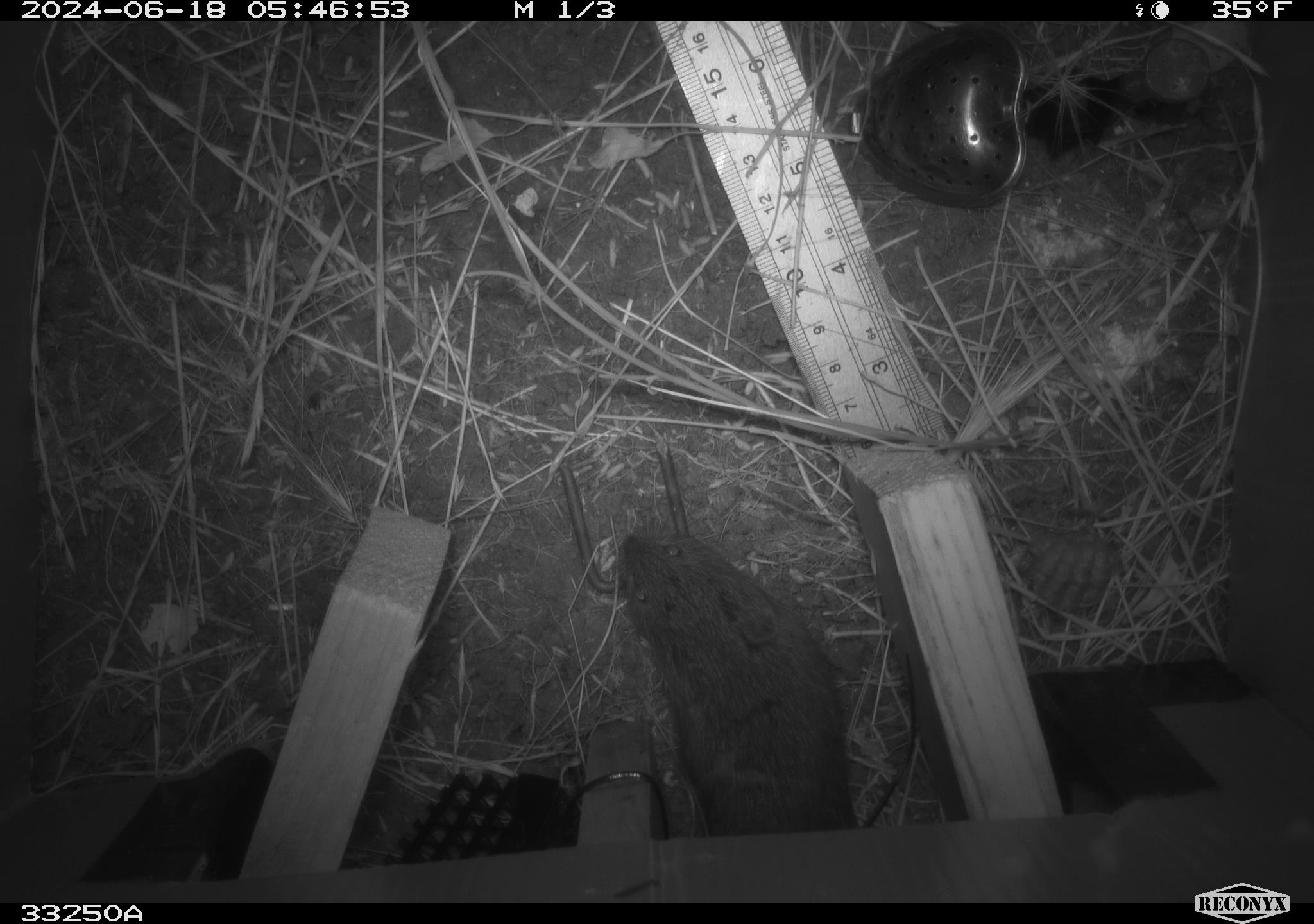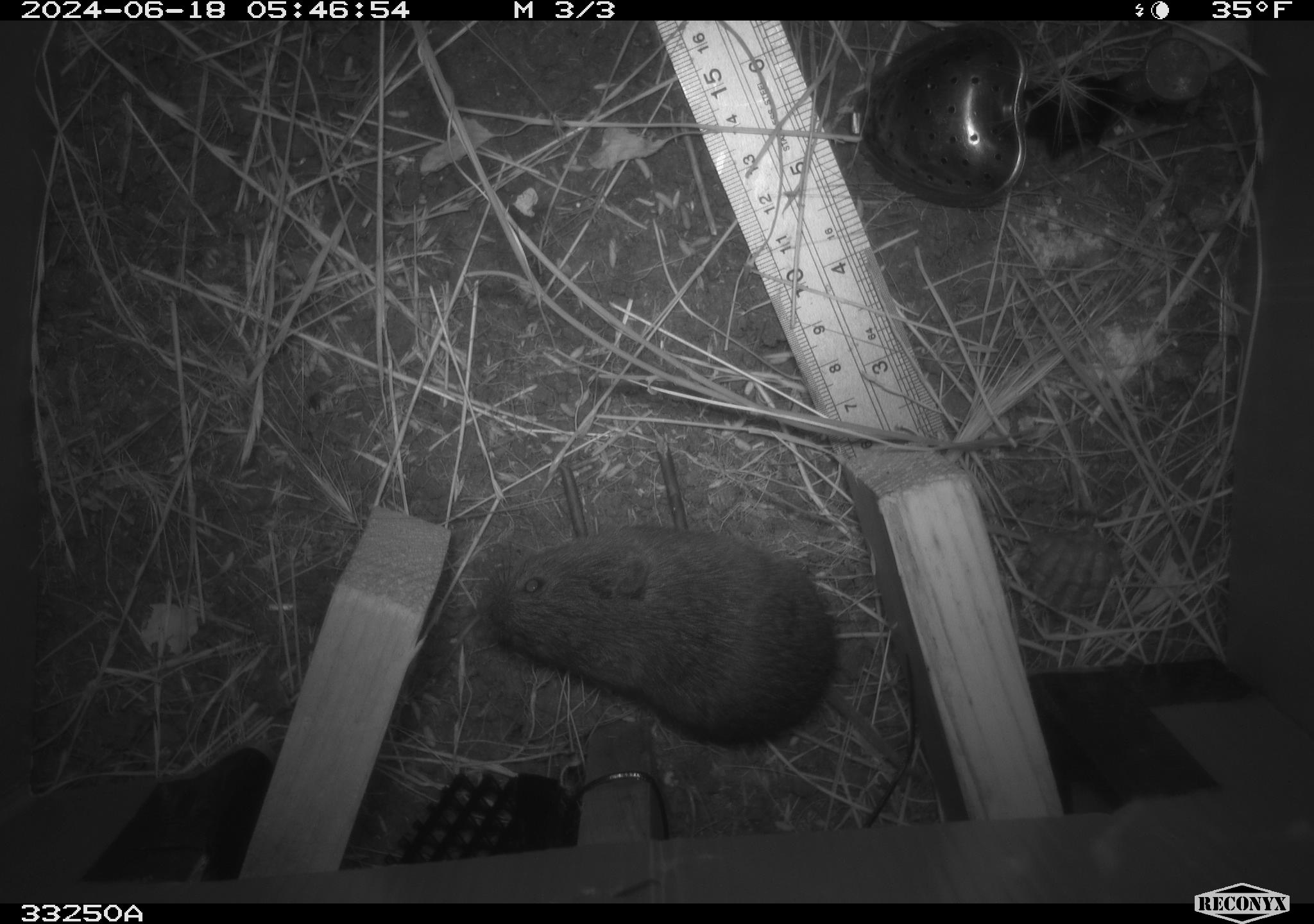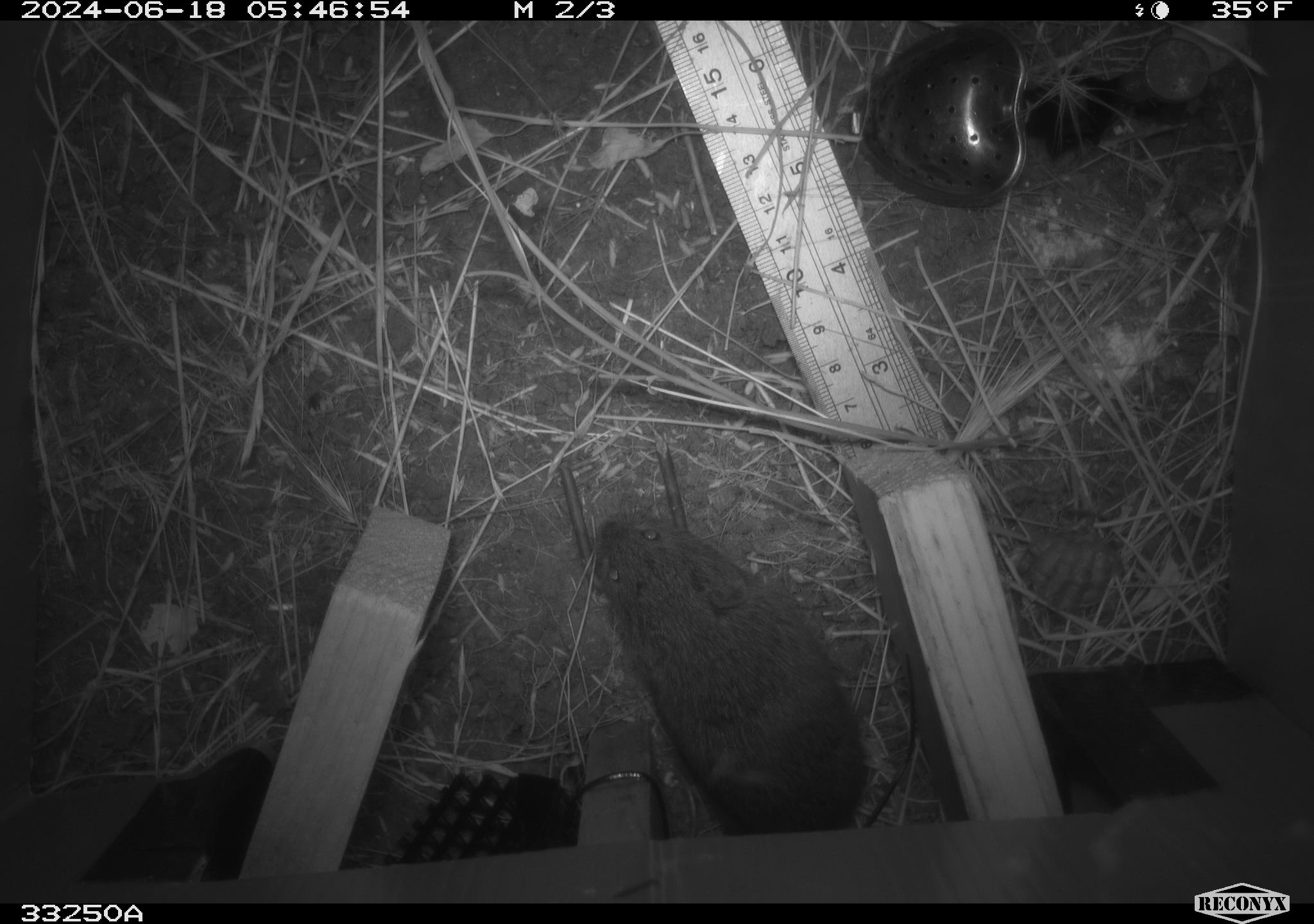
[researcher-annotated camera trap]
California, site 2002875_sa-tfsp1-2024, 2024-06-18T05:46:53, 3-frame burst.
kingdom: Animalia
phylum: Chordata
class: Mammalia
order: Rodentia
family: Cricetidae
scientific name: Arvicolinae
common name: voles, lemmings, and muskrats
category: arvicolinae subfamily